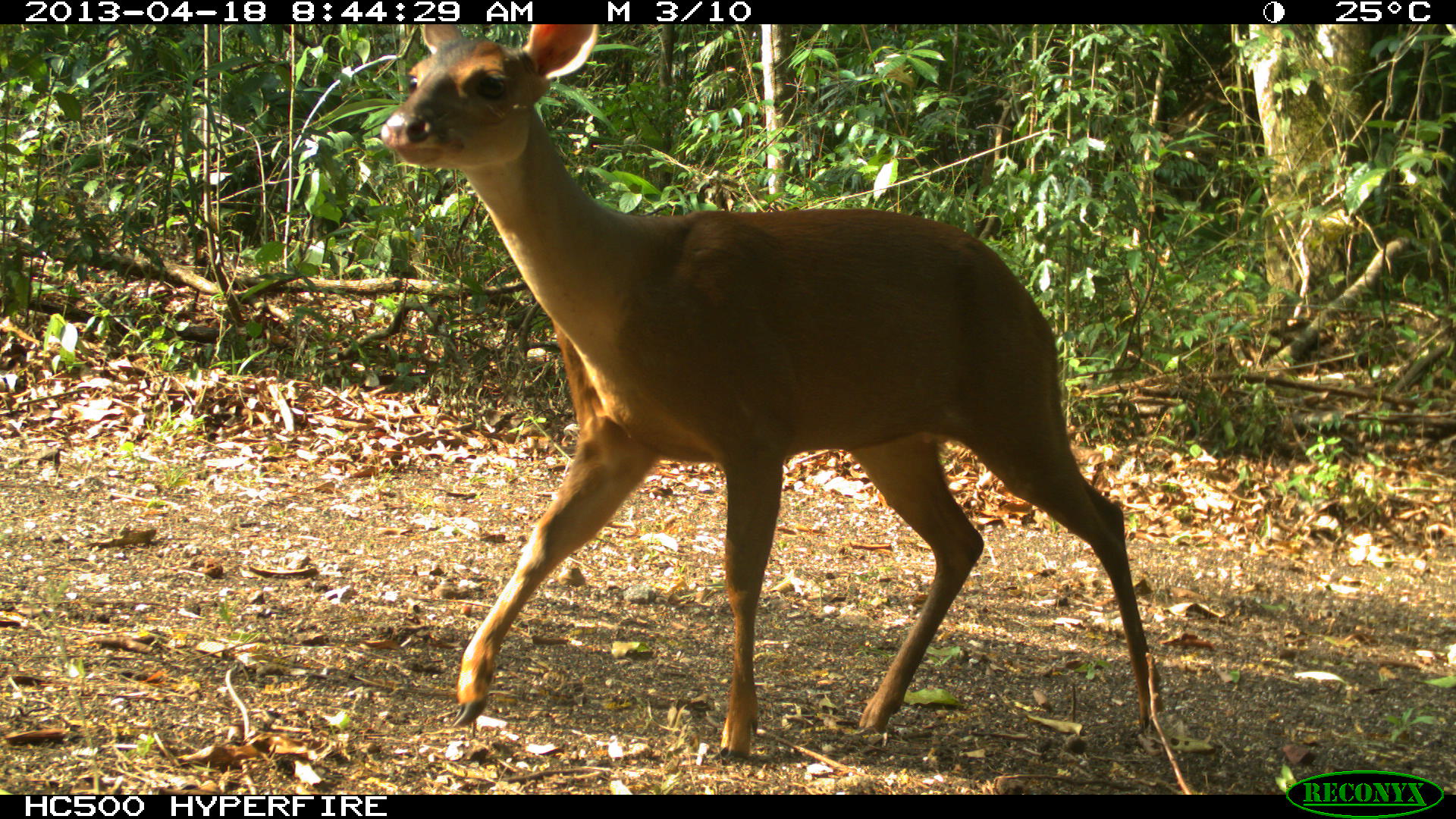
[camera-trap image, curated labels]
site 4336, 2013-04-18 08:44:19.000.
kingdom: Animalia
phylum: Chordata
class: Mammalia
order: Artiodactyla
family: Cervidae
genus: Mazama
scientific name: Mazama temama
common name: central american red brocket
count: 1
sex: female